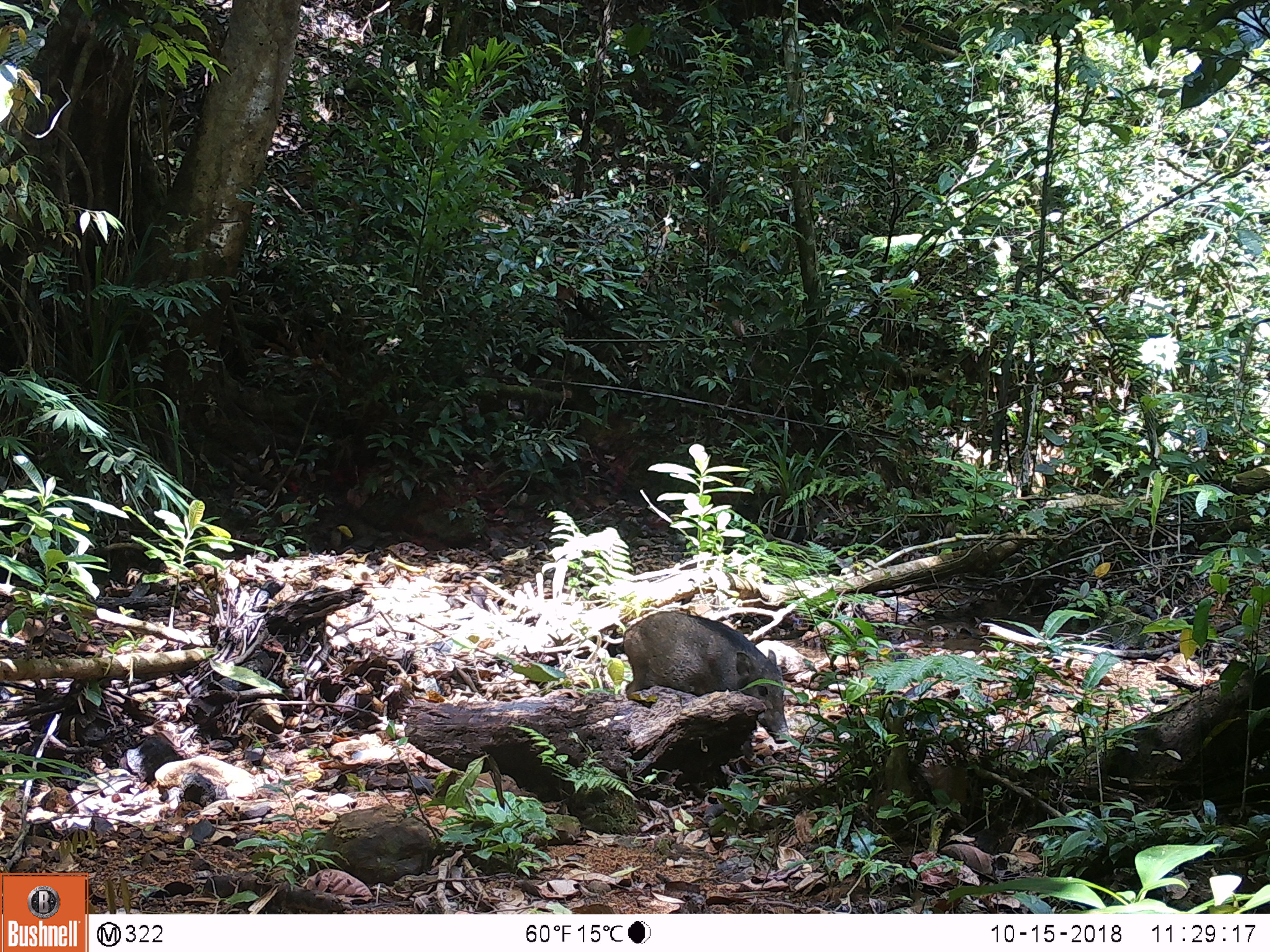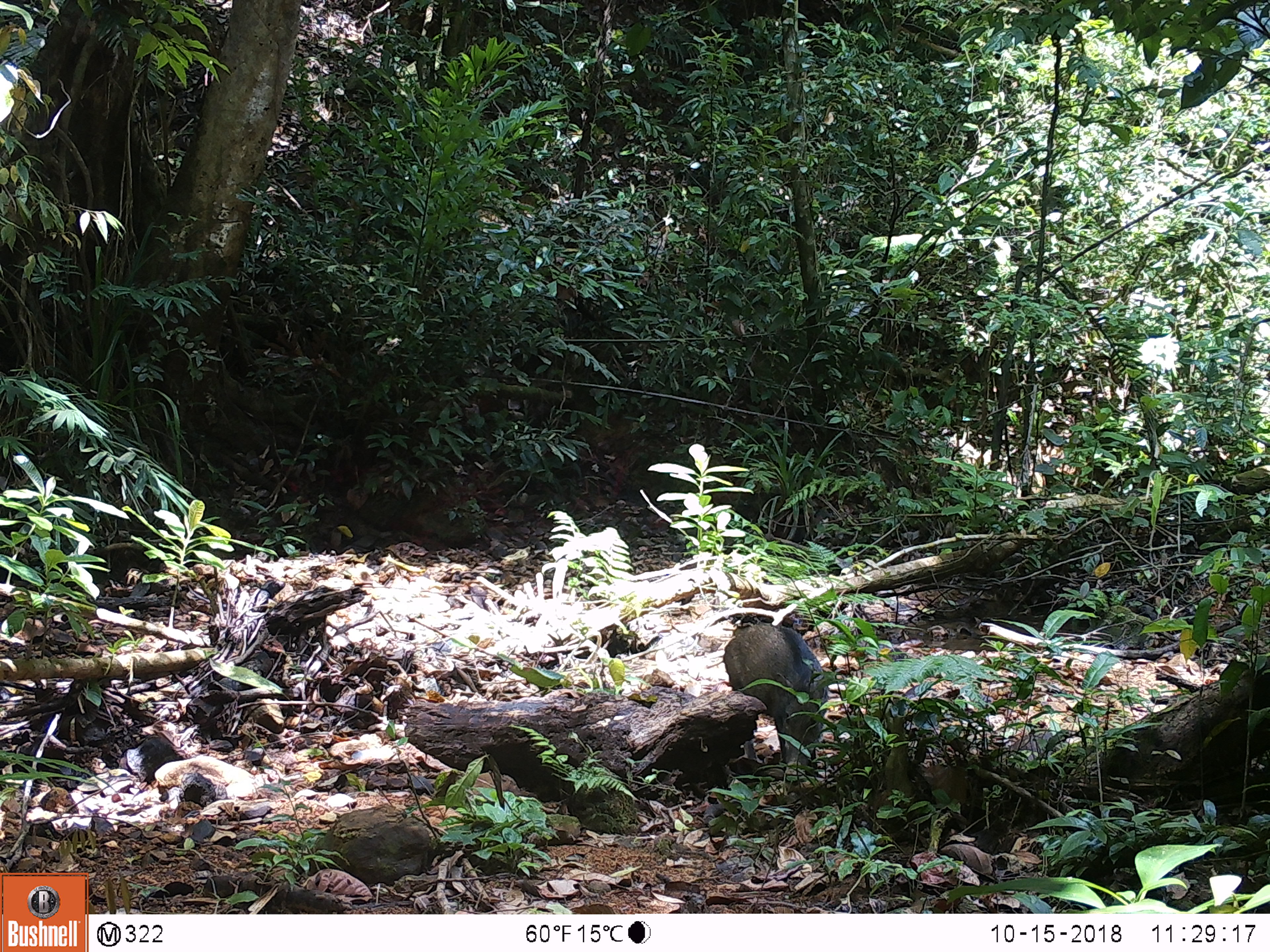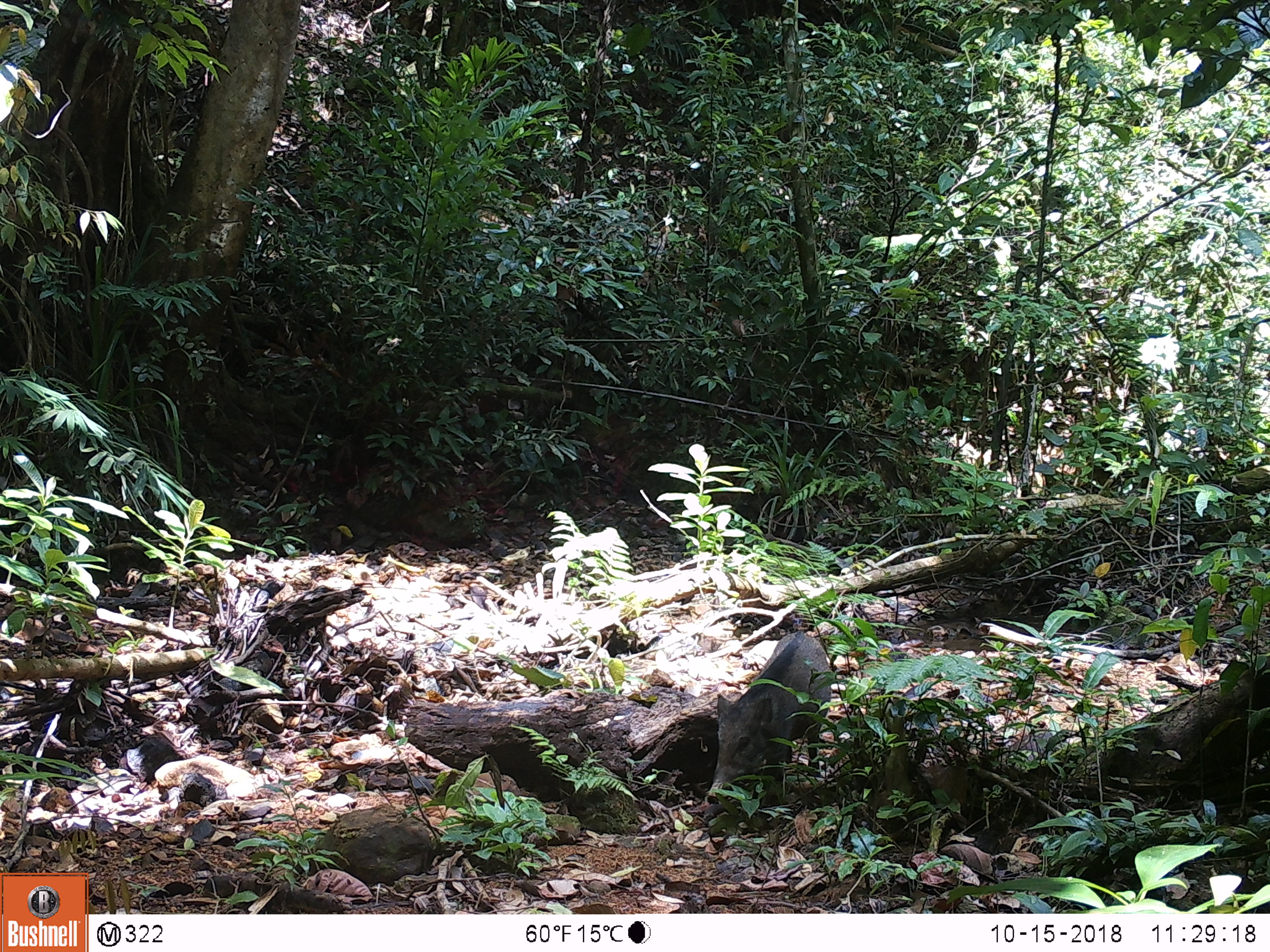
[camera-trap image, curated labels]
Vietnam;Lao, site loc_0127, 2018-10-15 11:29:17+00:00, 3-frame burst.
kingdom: Animalia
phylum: Chordata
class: Mammalia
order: Artiodactyla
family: Suidae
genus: Sus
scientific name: Sus scrofa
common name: eurasian wild pig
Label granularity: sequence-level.